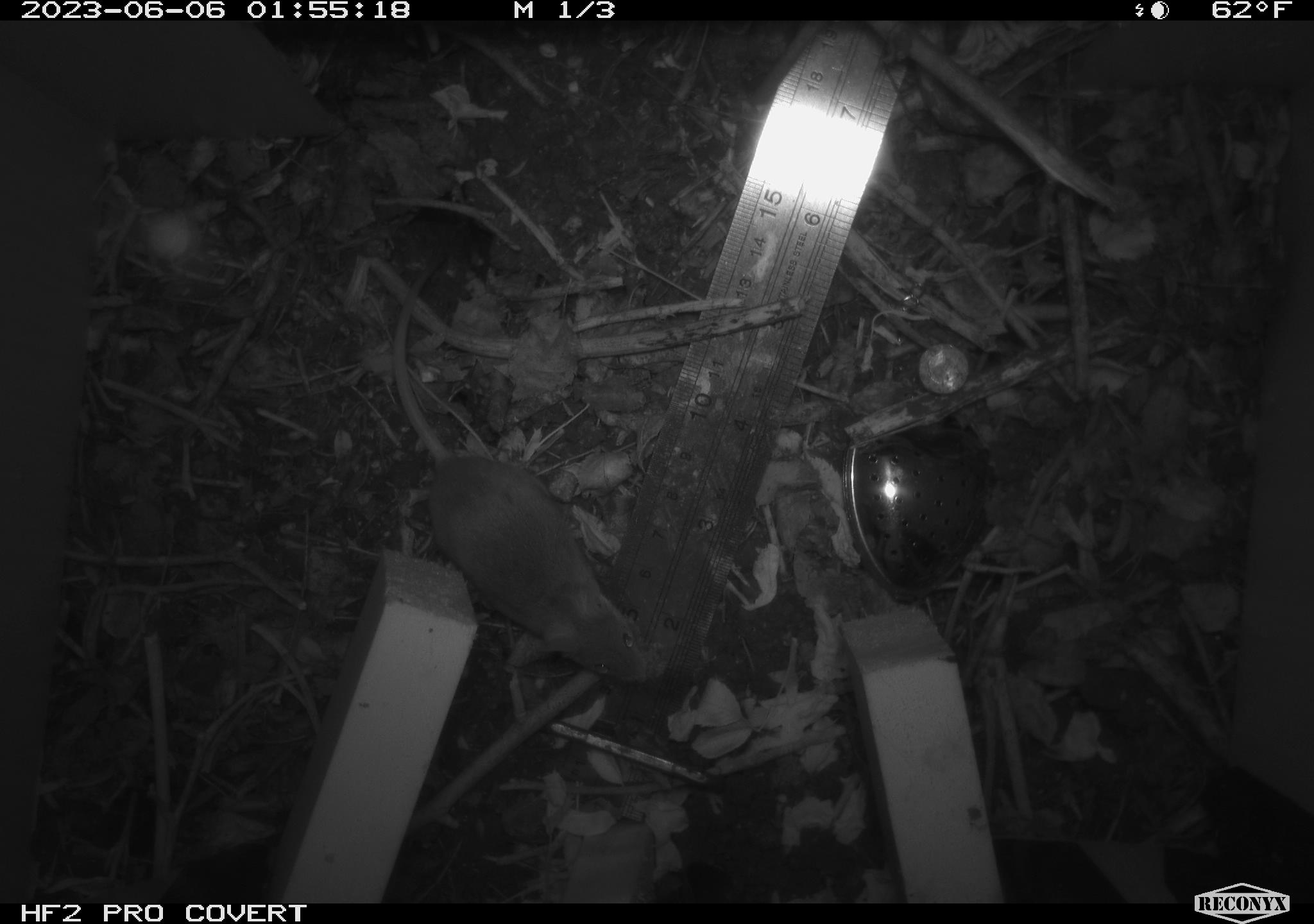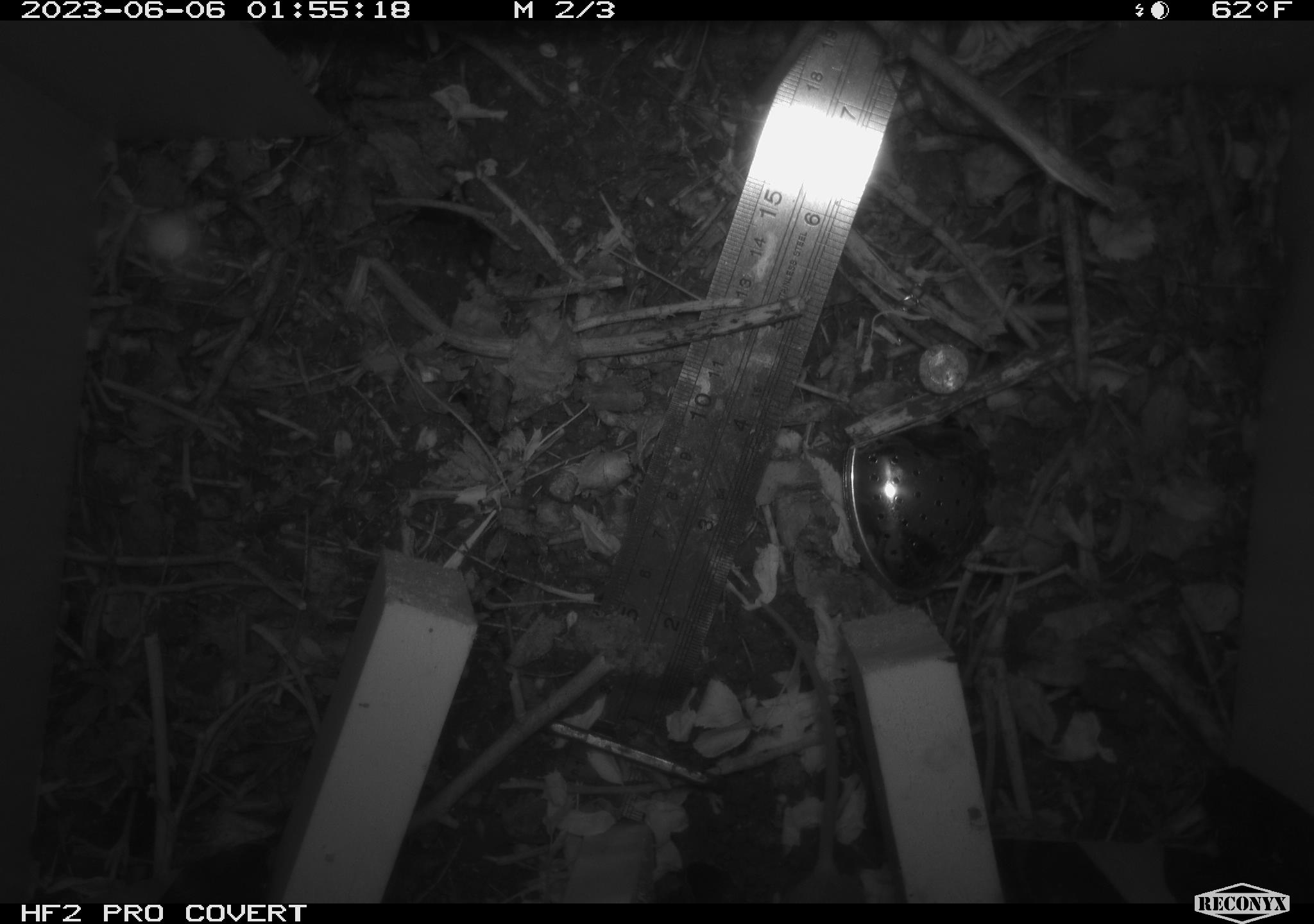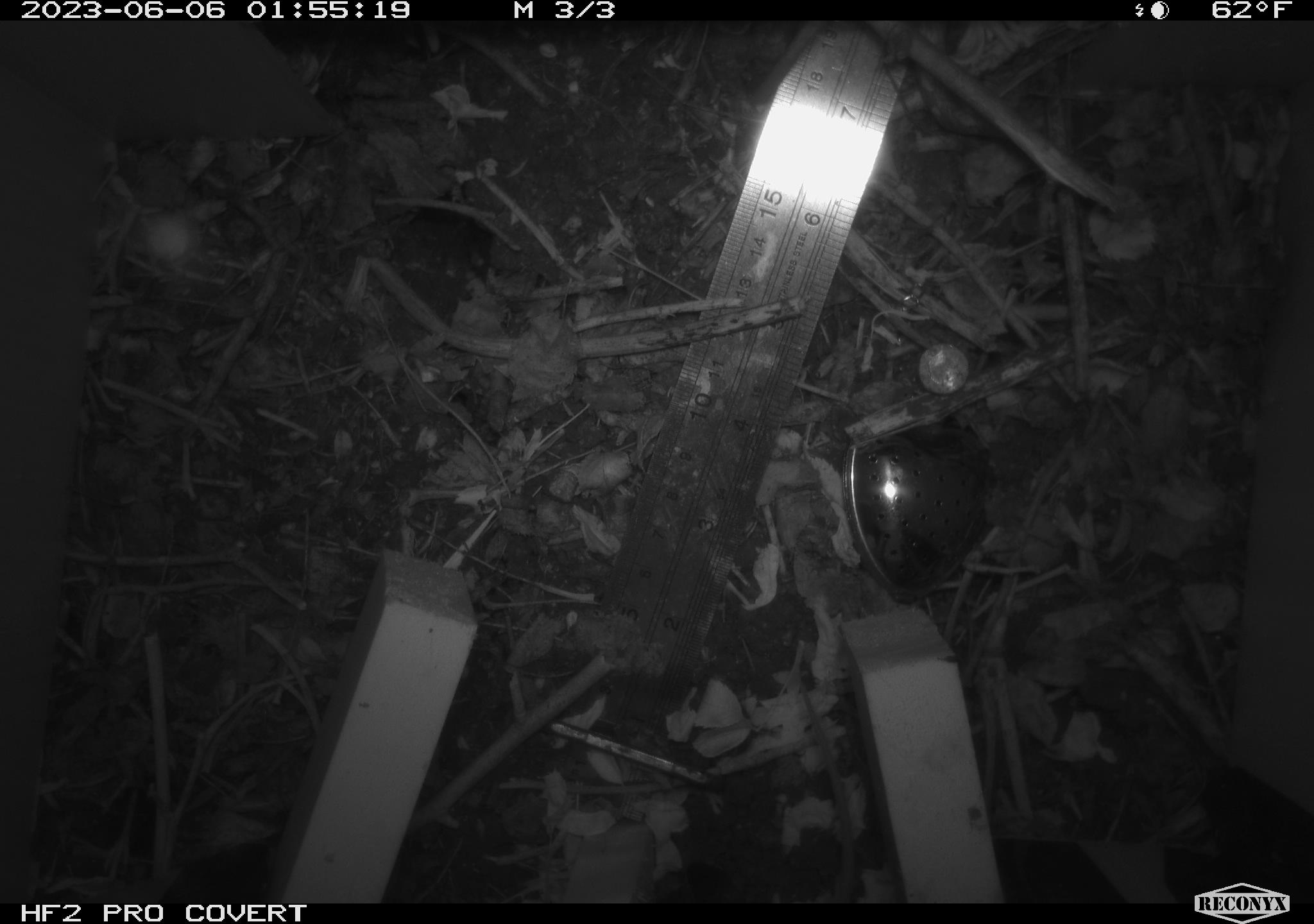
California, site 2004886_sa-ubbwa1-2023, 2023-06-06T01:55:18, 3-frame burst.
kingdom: Animalia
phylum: Chordata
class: Mammalia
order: Rodentia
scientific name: Rodentia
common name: rodent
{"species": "rodent (Rodentia)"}